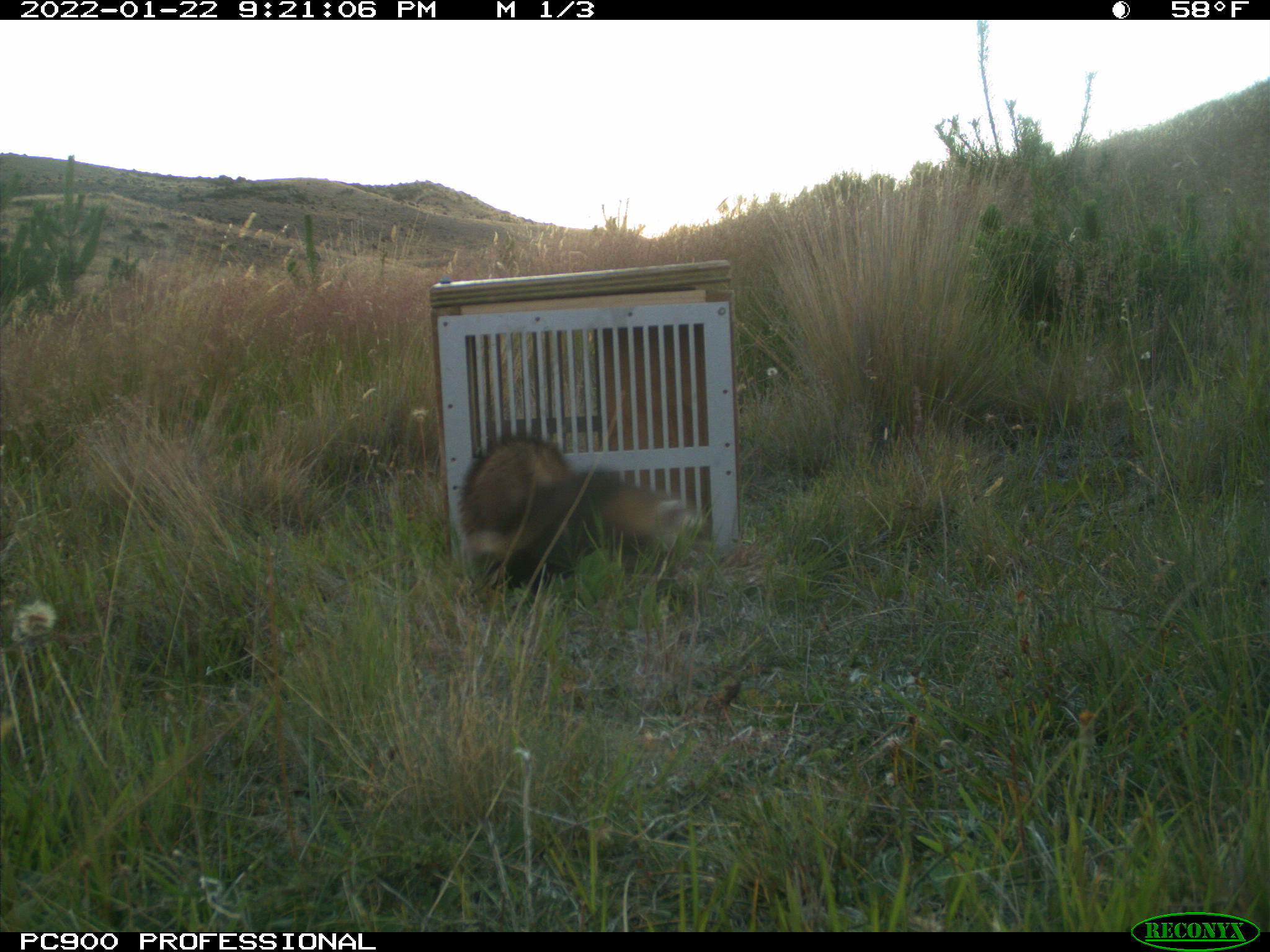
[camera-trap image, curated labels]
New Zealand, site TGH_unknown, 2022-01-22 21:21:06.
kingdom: Animalia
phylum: Chordata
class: Mammalia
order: Carnivora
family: Mustelidae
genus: Mustela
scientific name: Mustela furo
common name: ferret